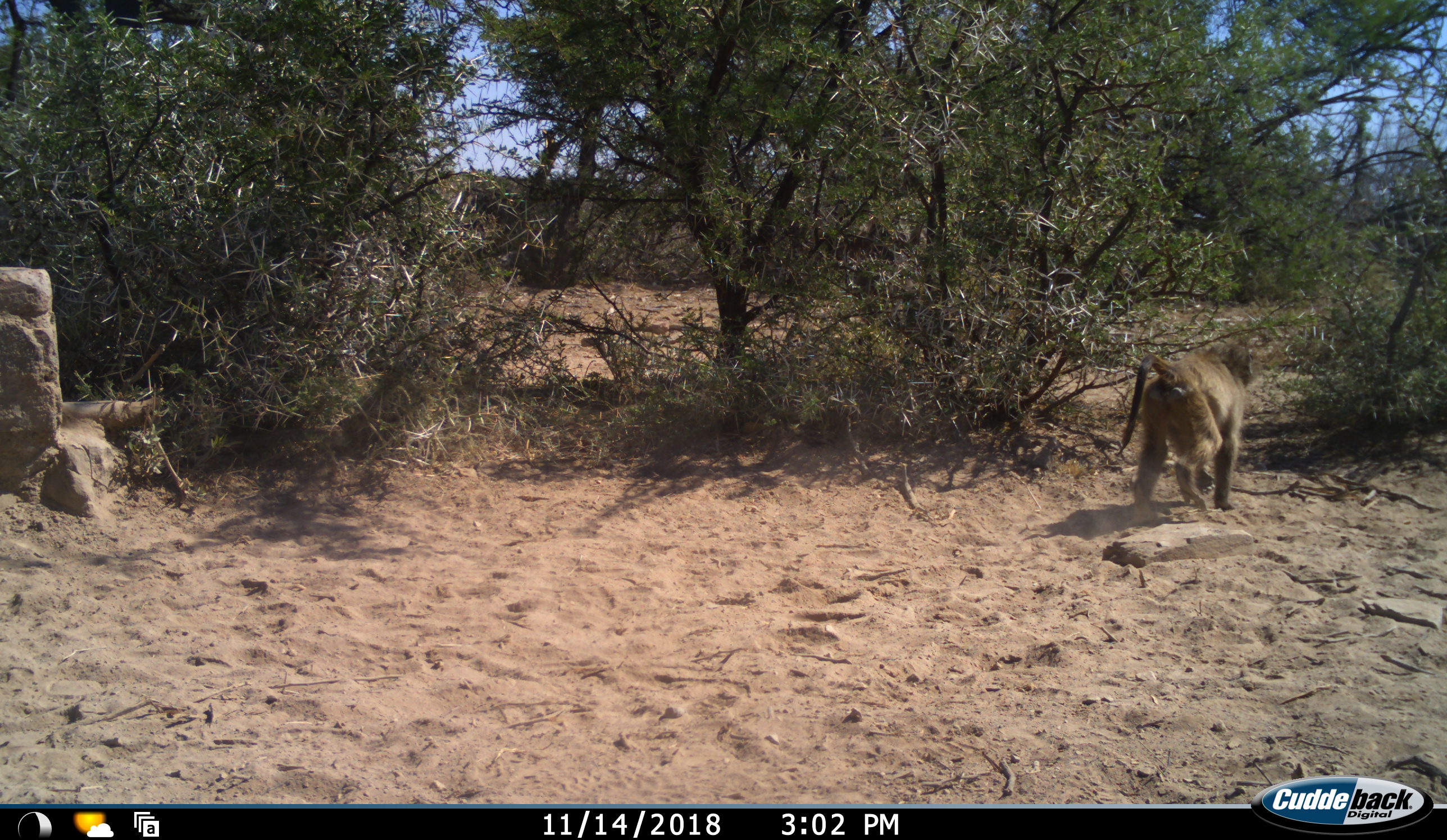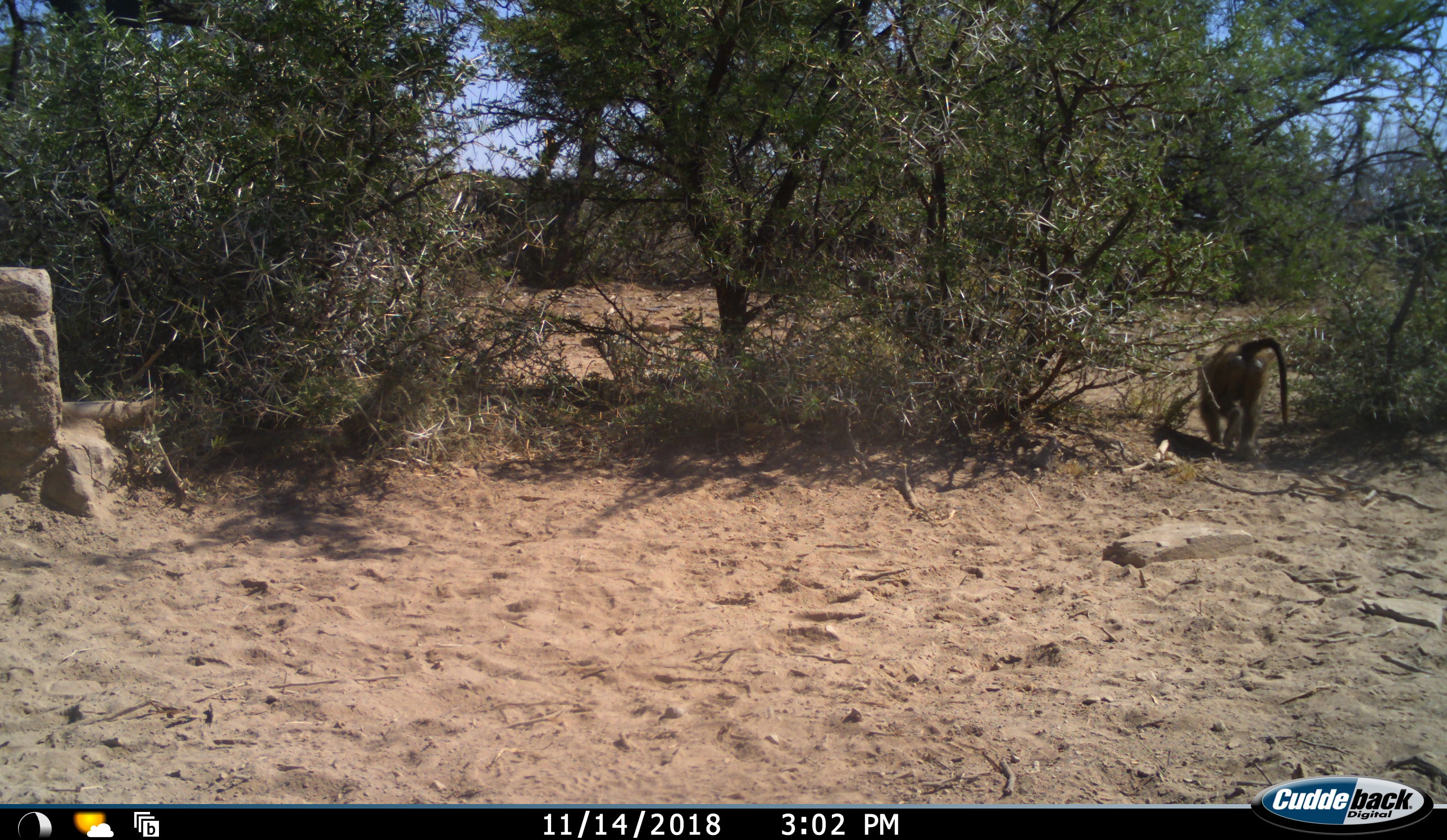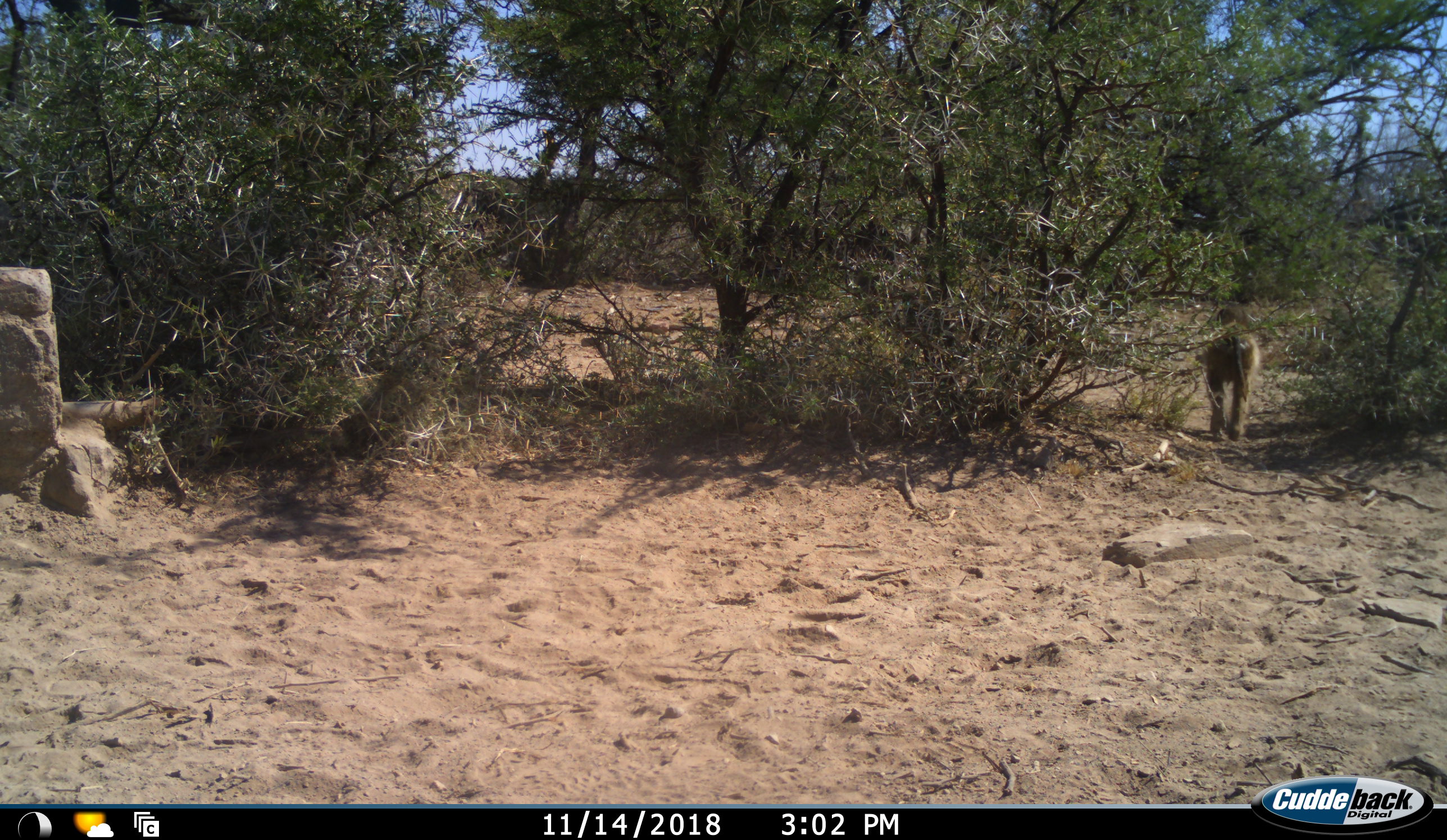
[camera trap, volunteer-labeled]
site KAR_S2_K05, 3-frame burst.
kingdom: Animalia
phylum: Chordata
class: Mammalia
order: Primates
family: Cercopithecidae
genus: Papio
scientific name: Papio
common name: baboon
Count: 1.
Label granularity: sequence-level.